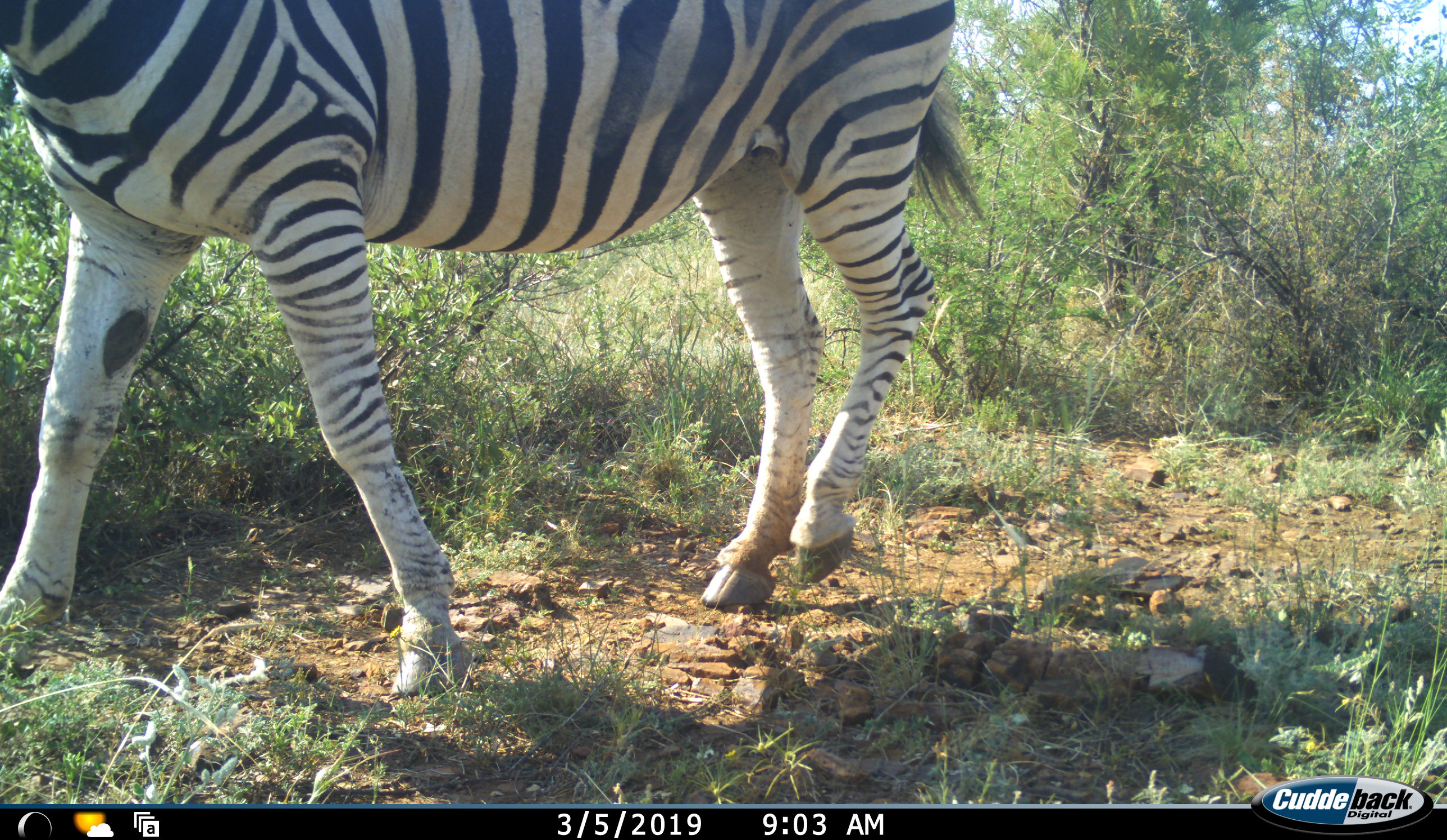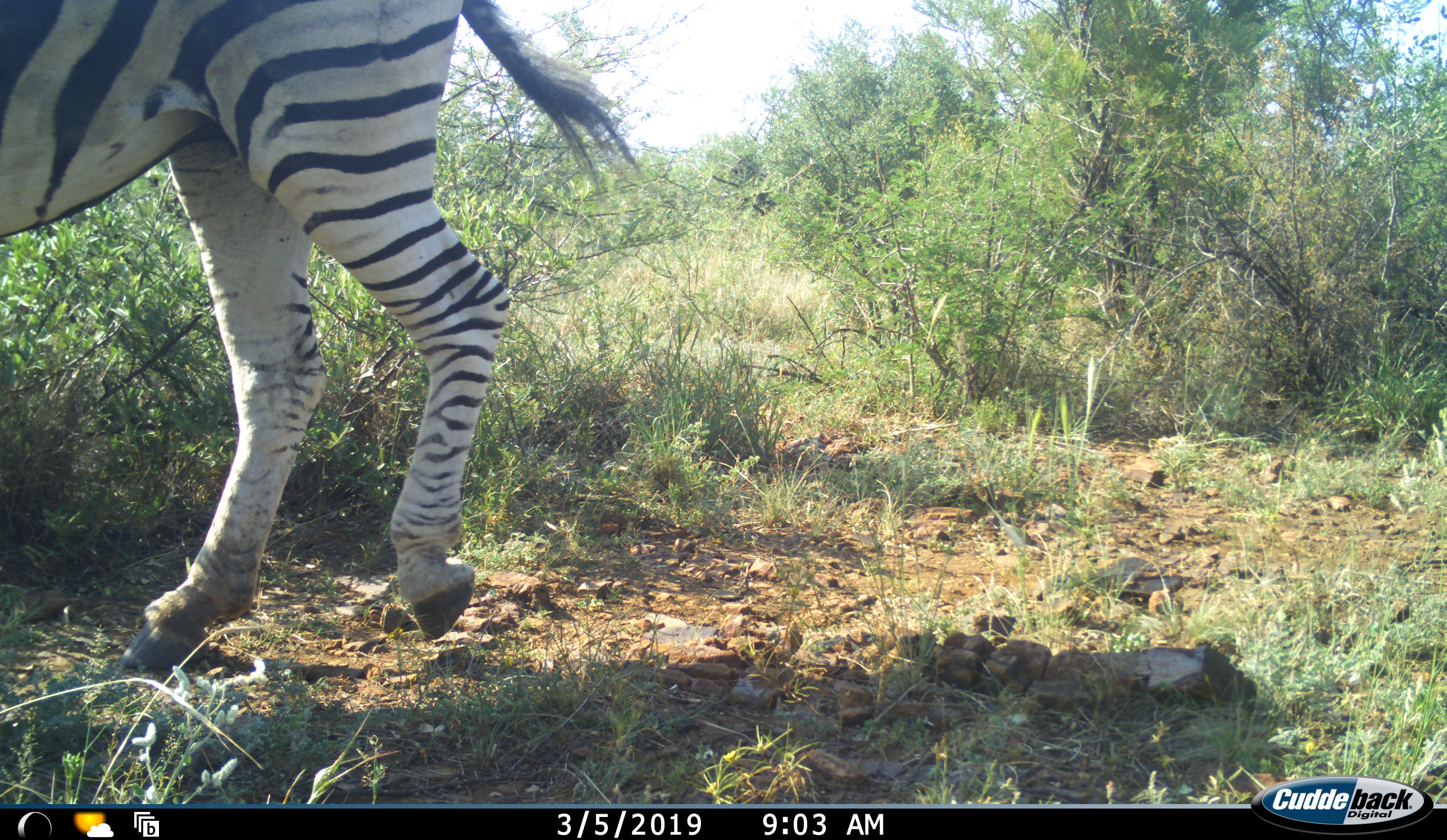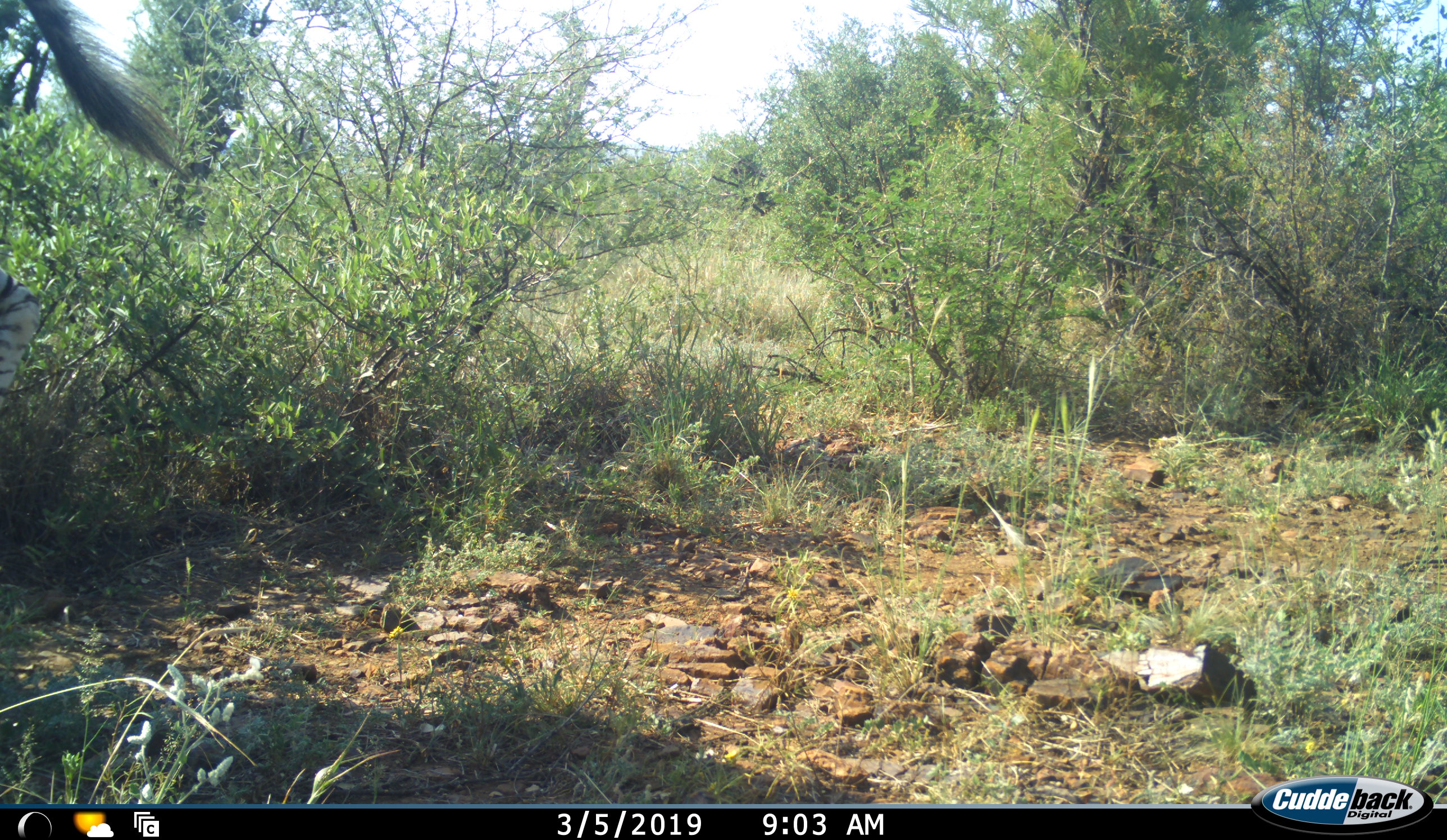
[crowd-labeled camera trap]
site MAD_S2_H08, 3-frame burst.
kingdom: Animalia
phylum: Chordata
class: Mammalia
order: Perissodactyla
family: Equidae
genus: Equus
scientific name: Equus quagga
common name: plains zebra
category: zebraplains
Zebraplains (plains zebra) (Equus quagga), count 1. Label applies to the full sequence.